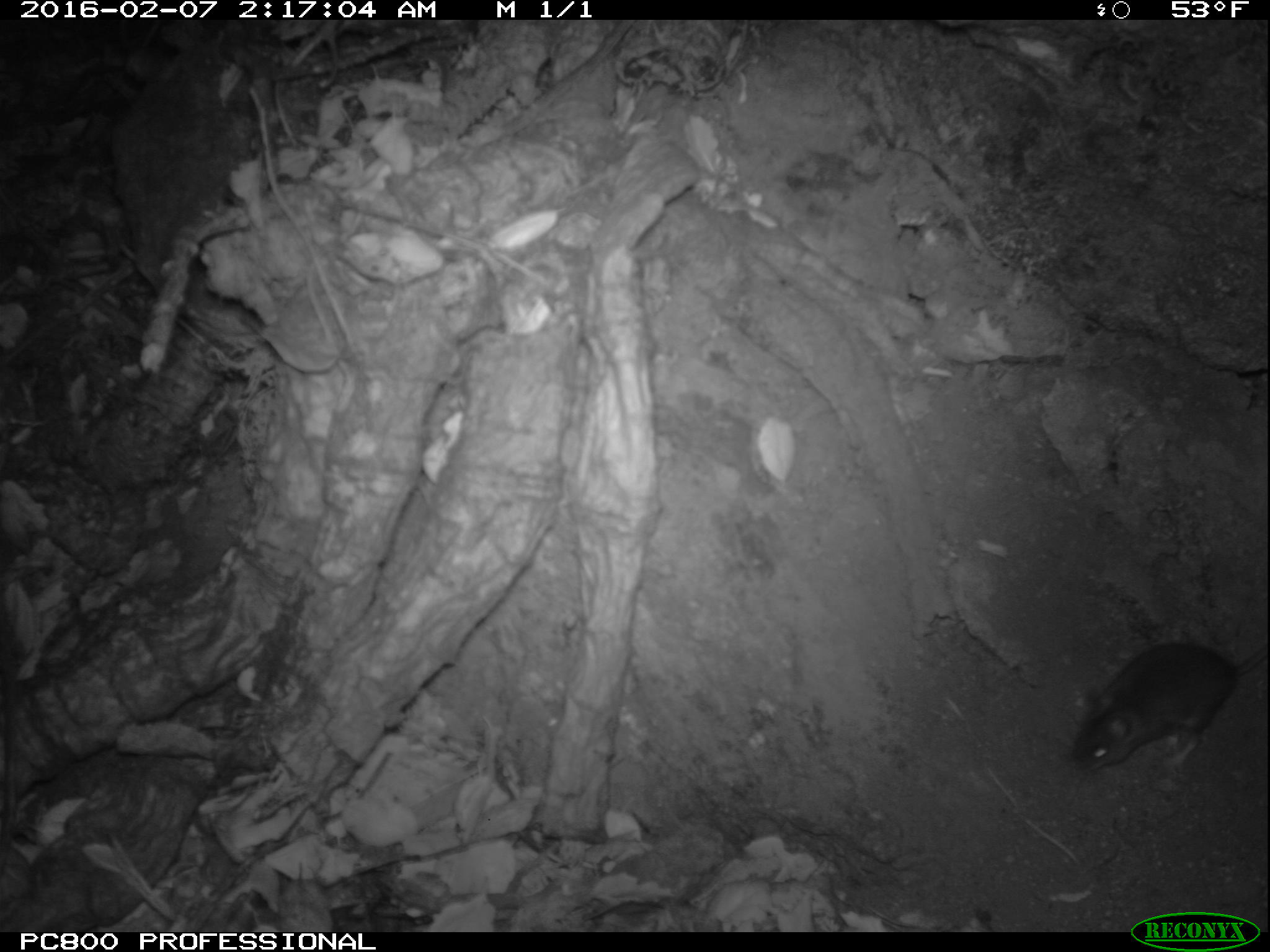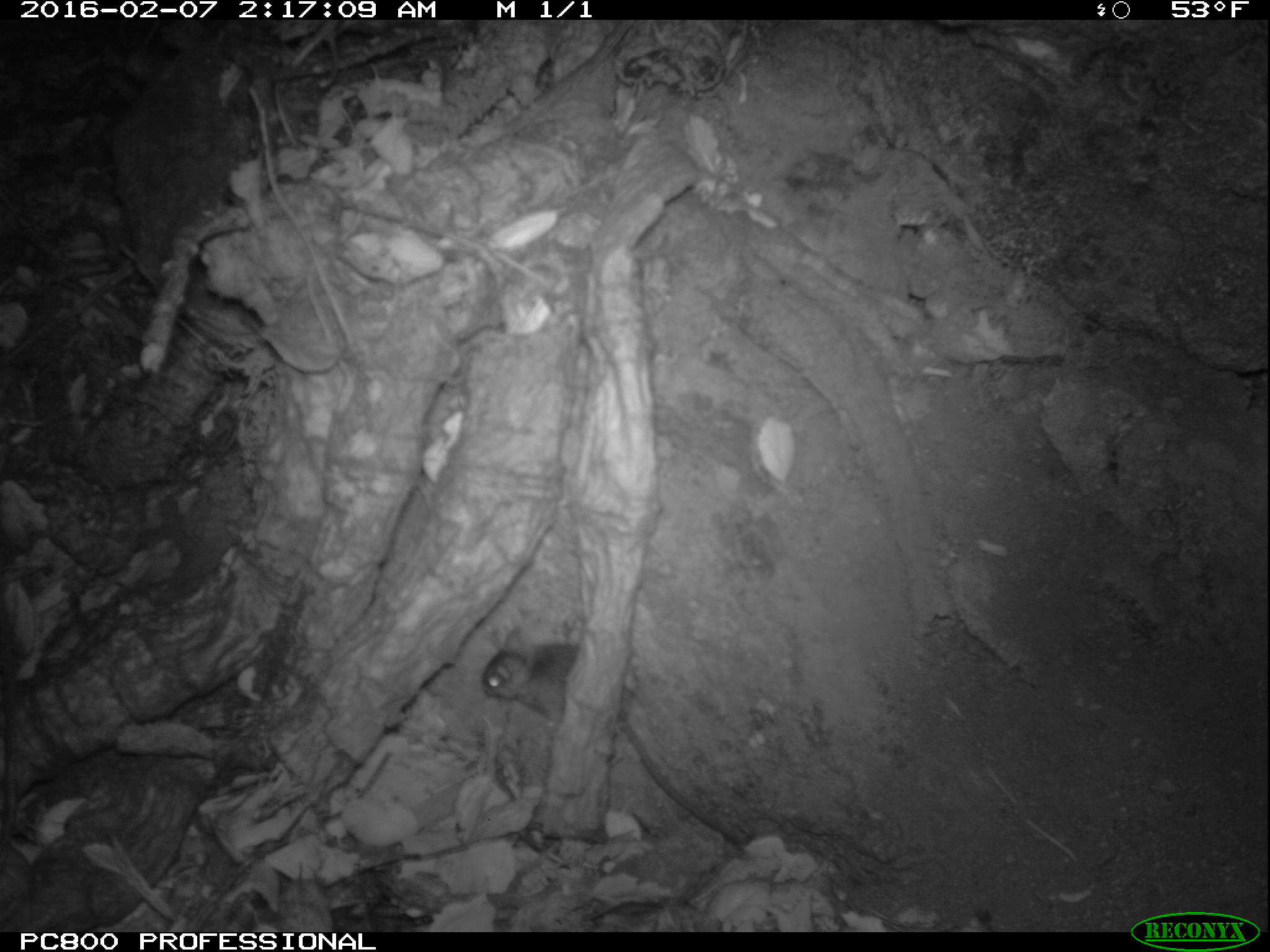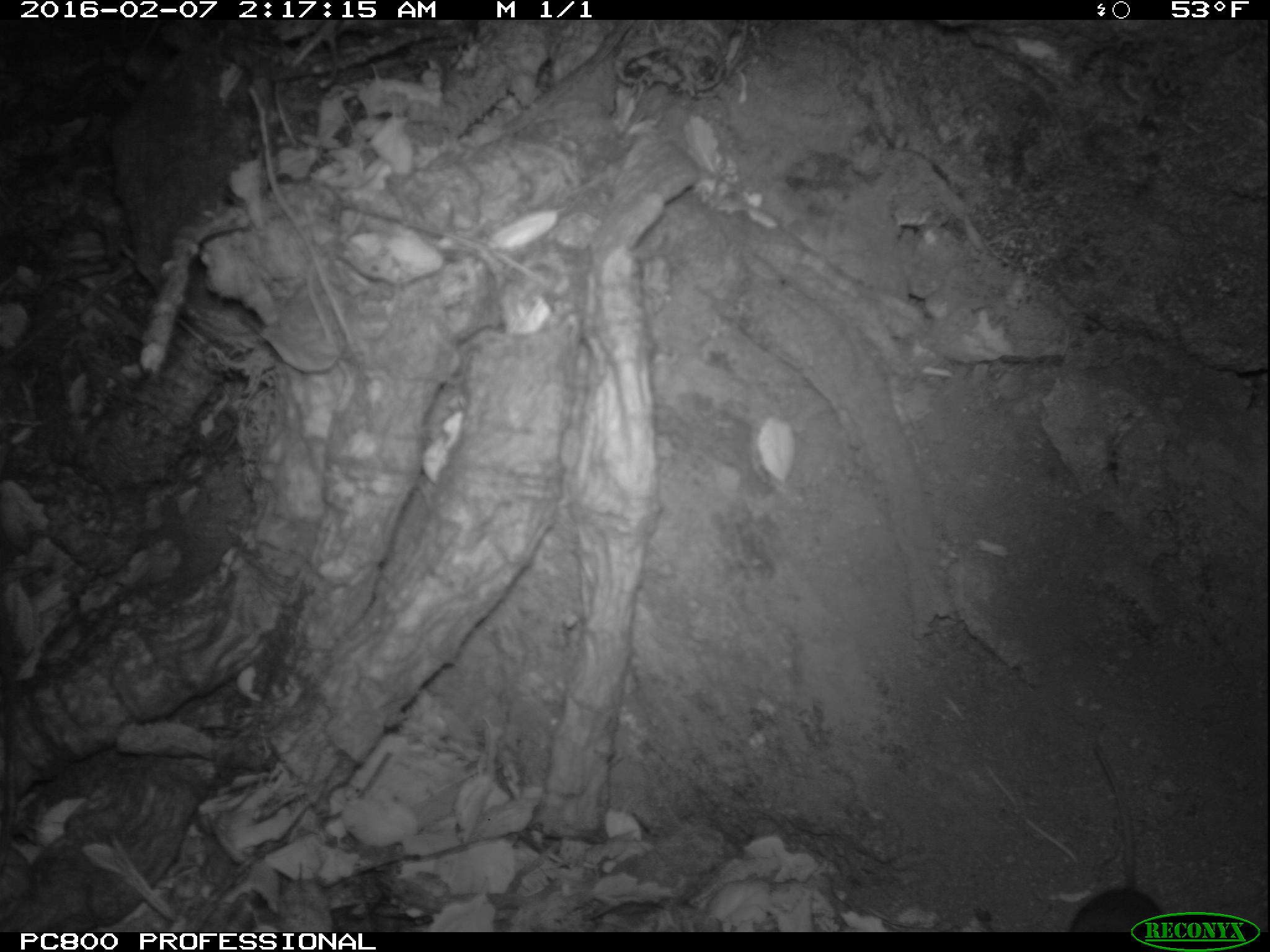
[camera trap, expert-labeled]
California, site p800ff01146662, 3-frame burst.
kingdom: Animalia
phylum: Chordata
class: Mammalia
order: Rodentia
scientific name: Rodentia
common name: rodent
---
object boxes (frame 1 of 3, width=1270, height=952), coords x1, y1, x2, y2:
rodent: 1070, 642, 1266, 772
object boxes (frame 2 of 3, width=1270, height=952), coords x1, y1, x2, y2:
rodent: 481, 623, 744, 844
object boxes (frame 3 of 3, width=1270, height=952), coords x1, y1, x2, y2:
rodent: 1062, 733, 1163, 931